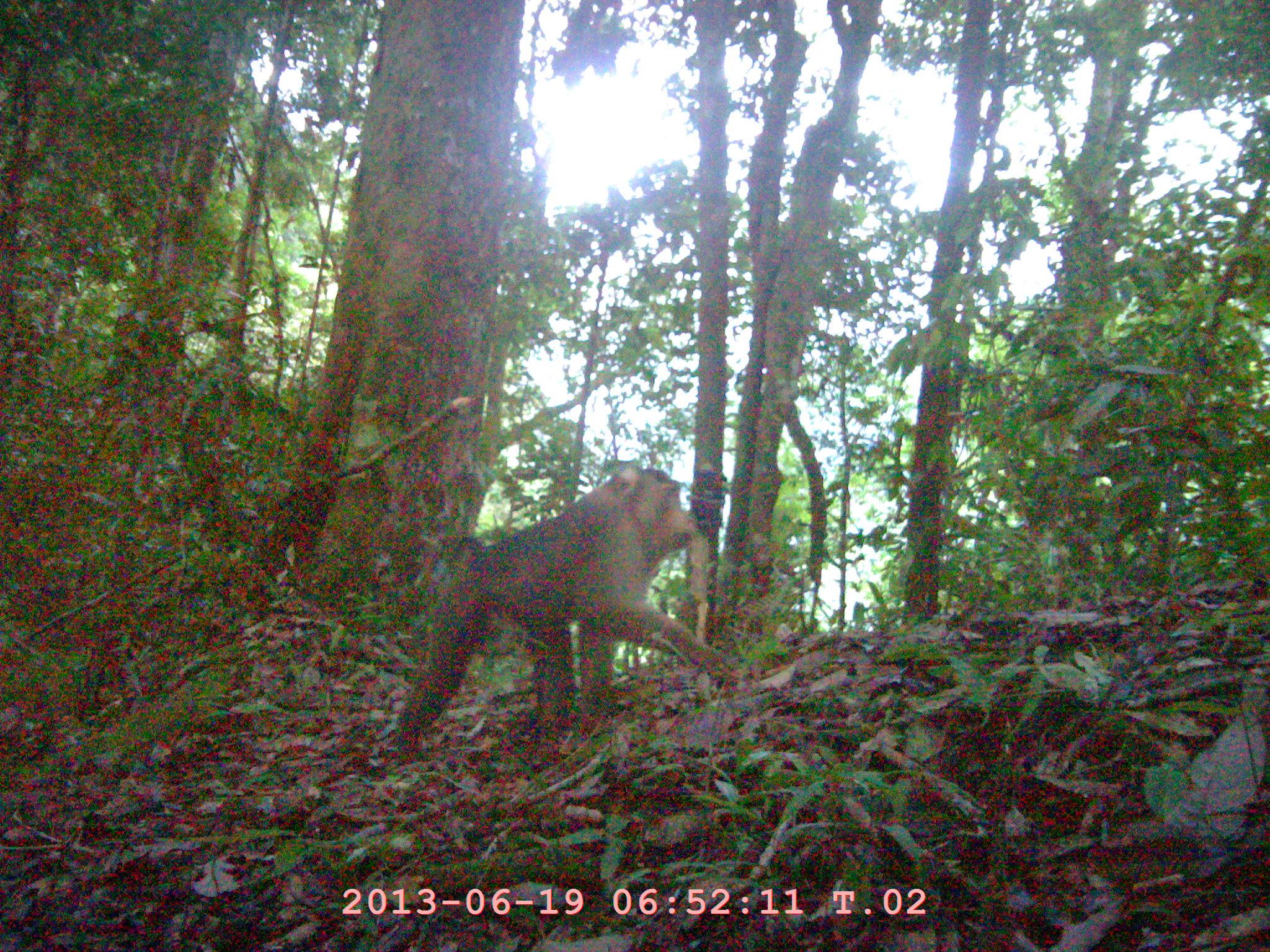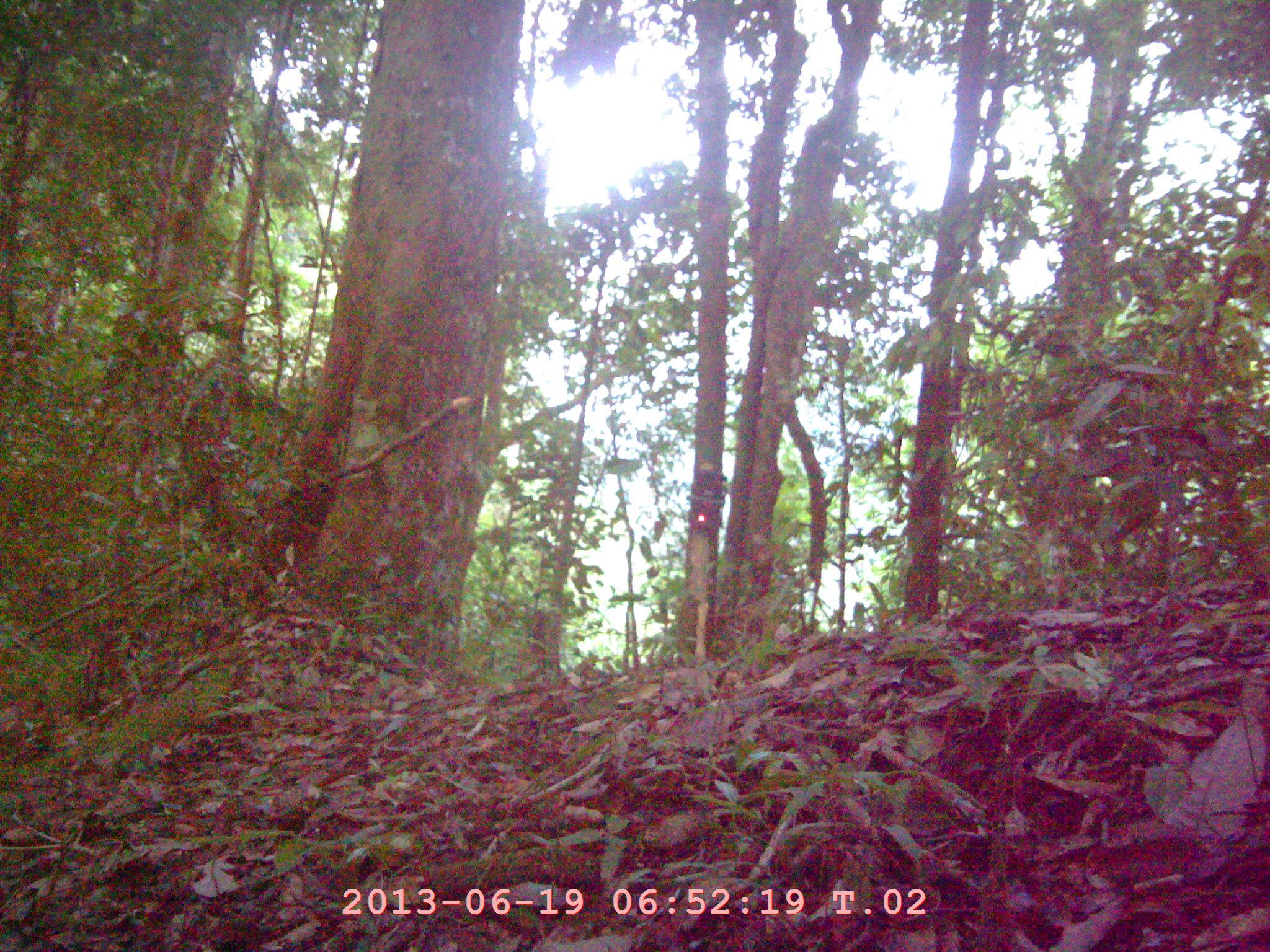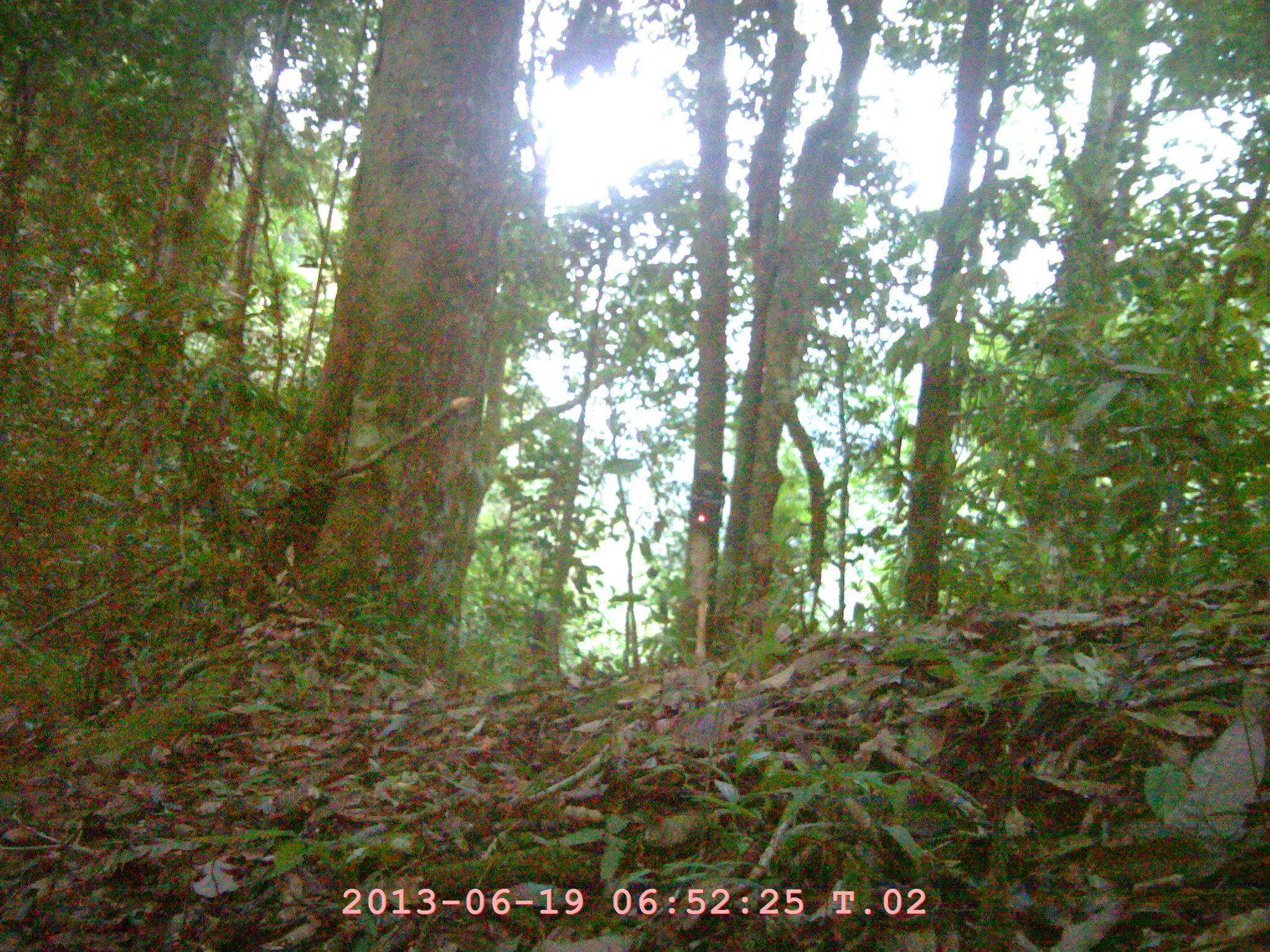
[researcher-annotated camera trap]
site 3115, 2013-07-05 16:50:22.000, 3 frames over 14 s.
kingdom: Animalia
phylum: Chordata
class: Mammalia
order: Primates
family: Cercopithecidae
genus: Macaca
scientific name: Macaca nemestrina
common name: southern pig-tailed macaque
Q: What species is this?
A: Macaca nemestrina (southern pig-tailed macaque).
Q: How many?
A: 1.